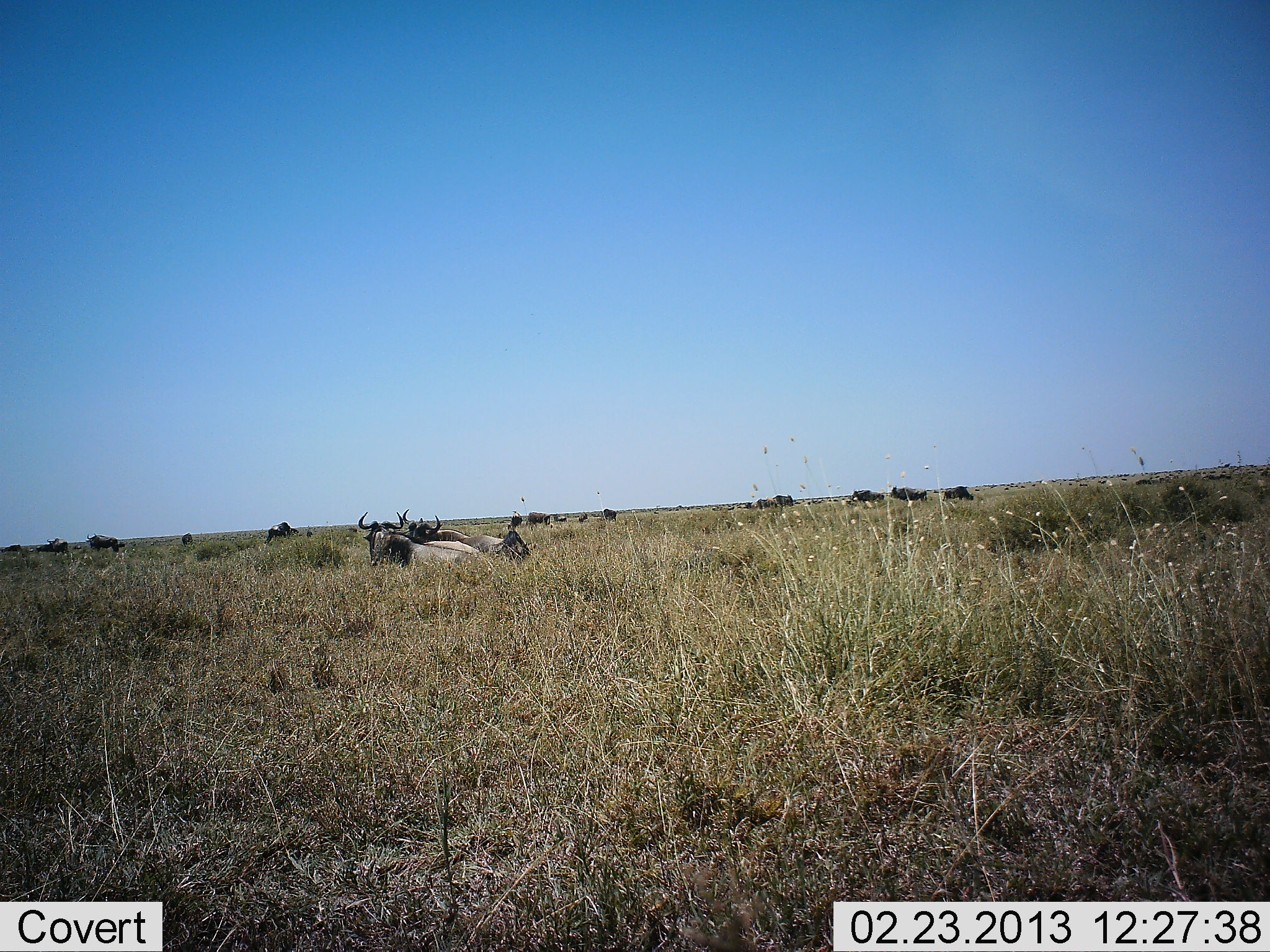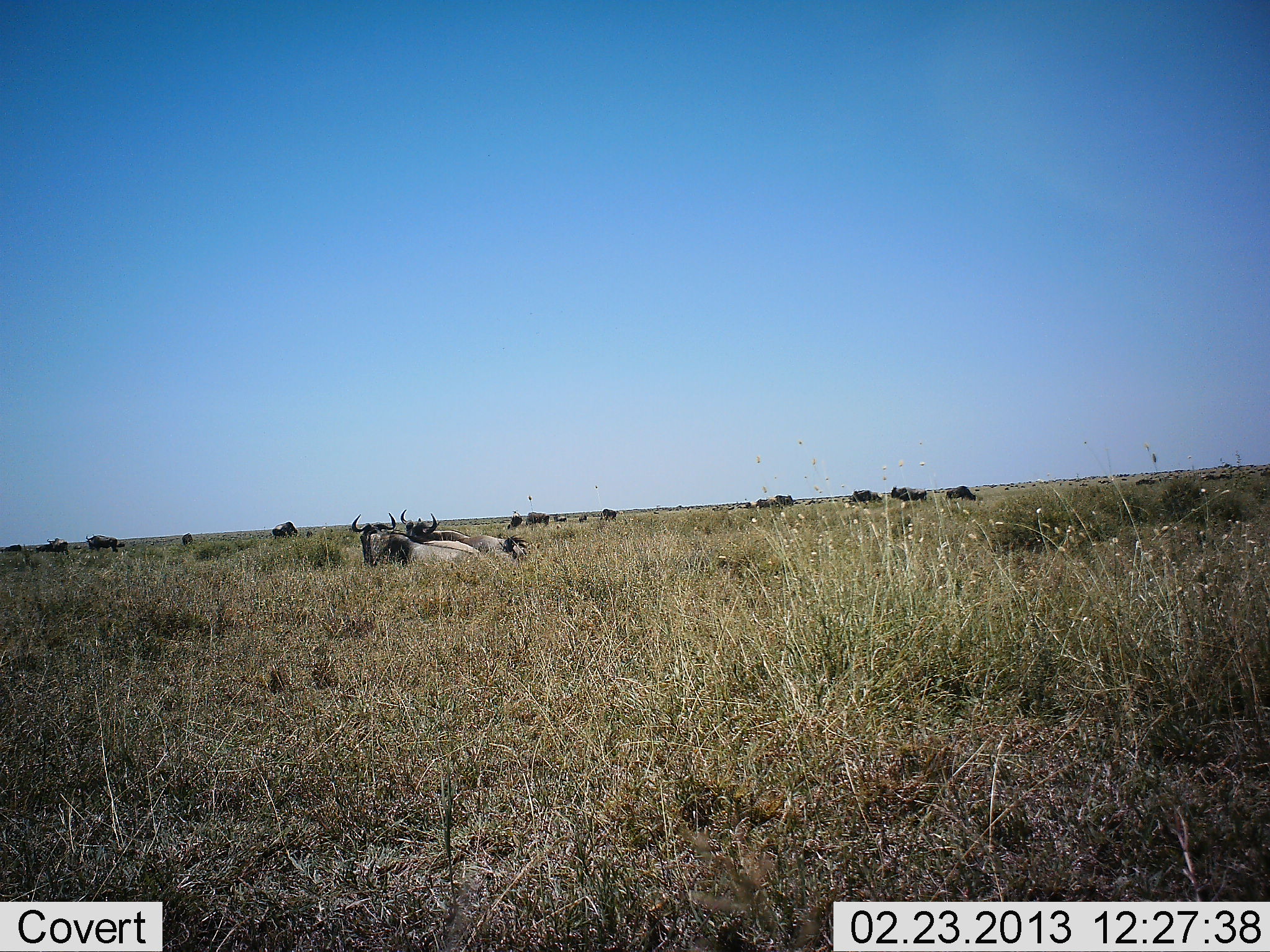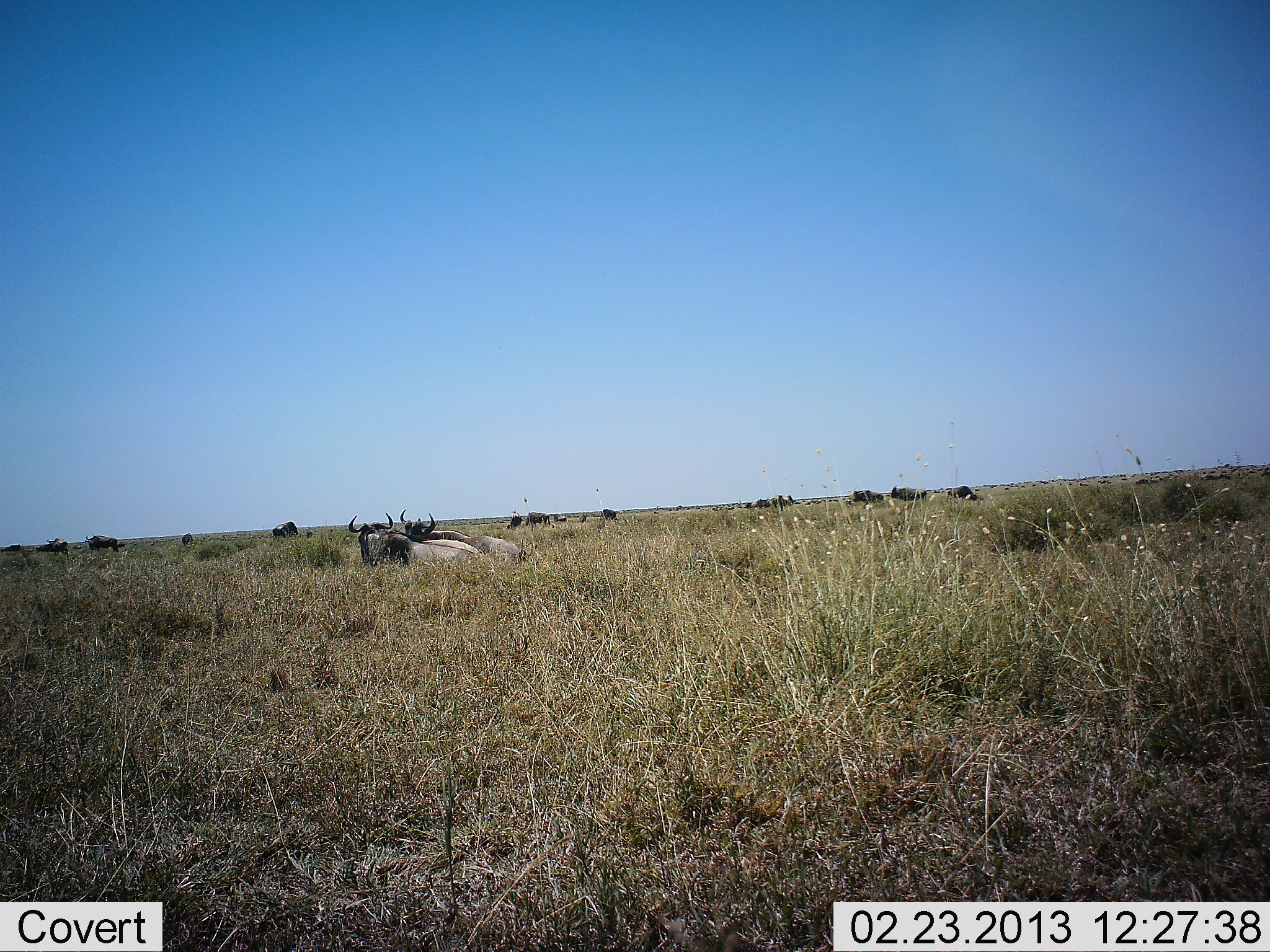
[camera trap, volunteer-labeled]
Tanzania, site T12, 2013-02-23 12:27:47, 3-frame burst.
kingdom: Animalia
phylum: Chordata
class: Mammalia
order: Artiodactyla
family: Bovidae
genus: Connochaetes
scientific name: Connochaetes taurinus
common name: blue wildebeest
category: wildebeest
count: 11-50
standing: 30%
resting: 89%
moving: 11%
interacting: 0%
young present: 7%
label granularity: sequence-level